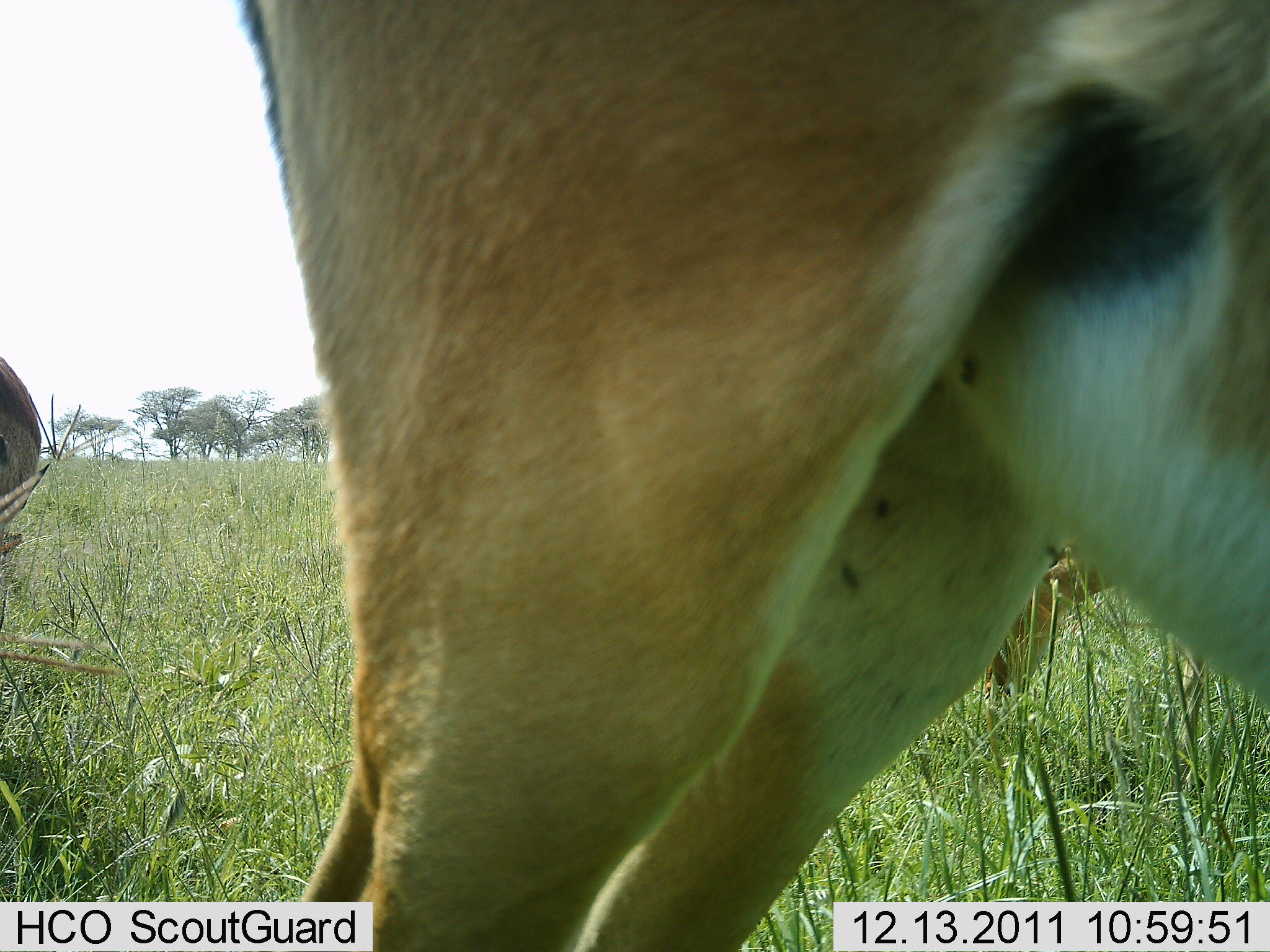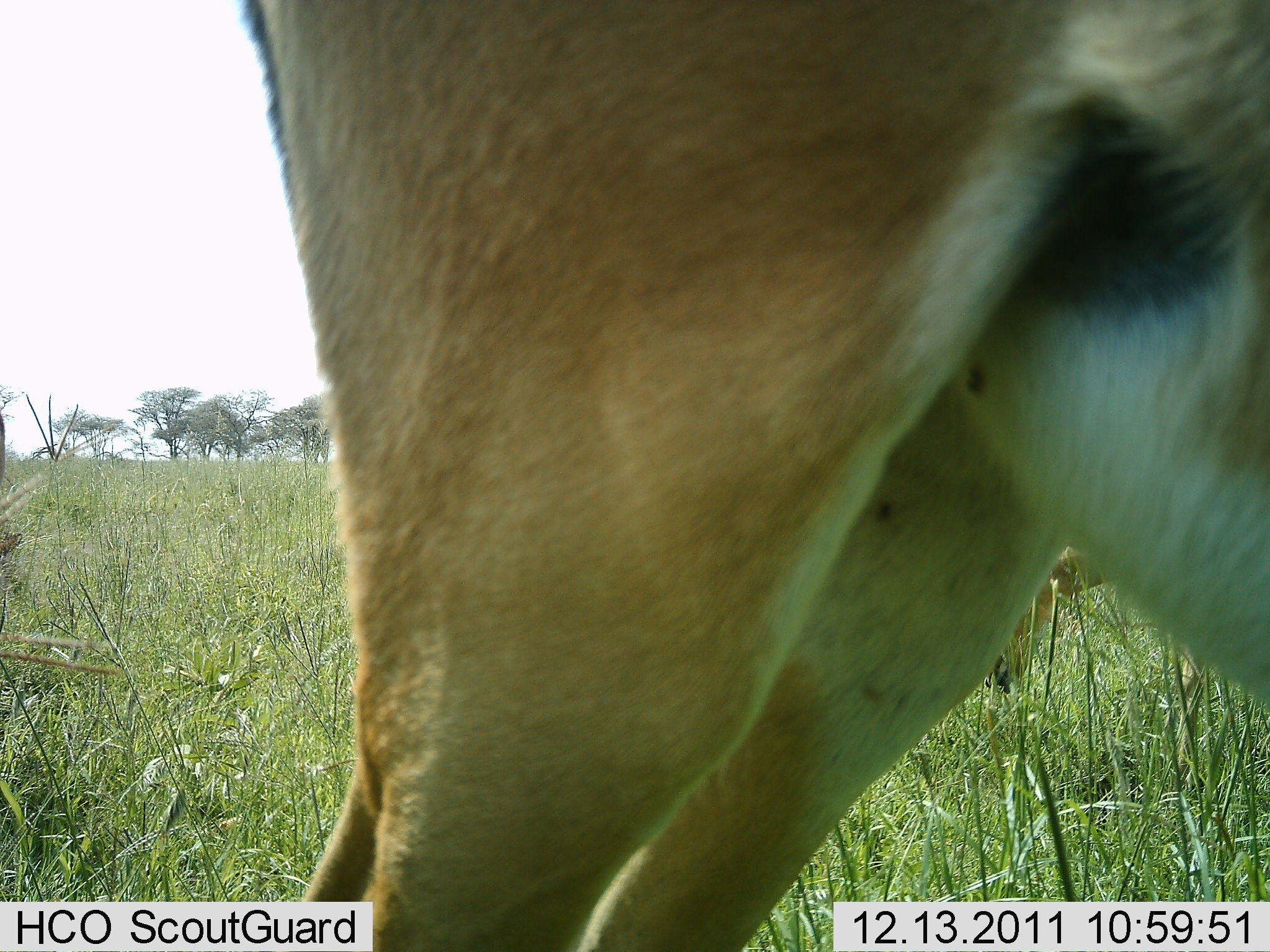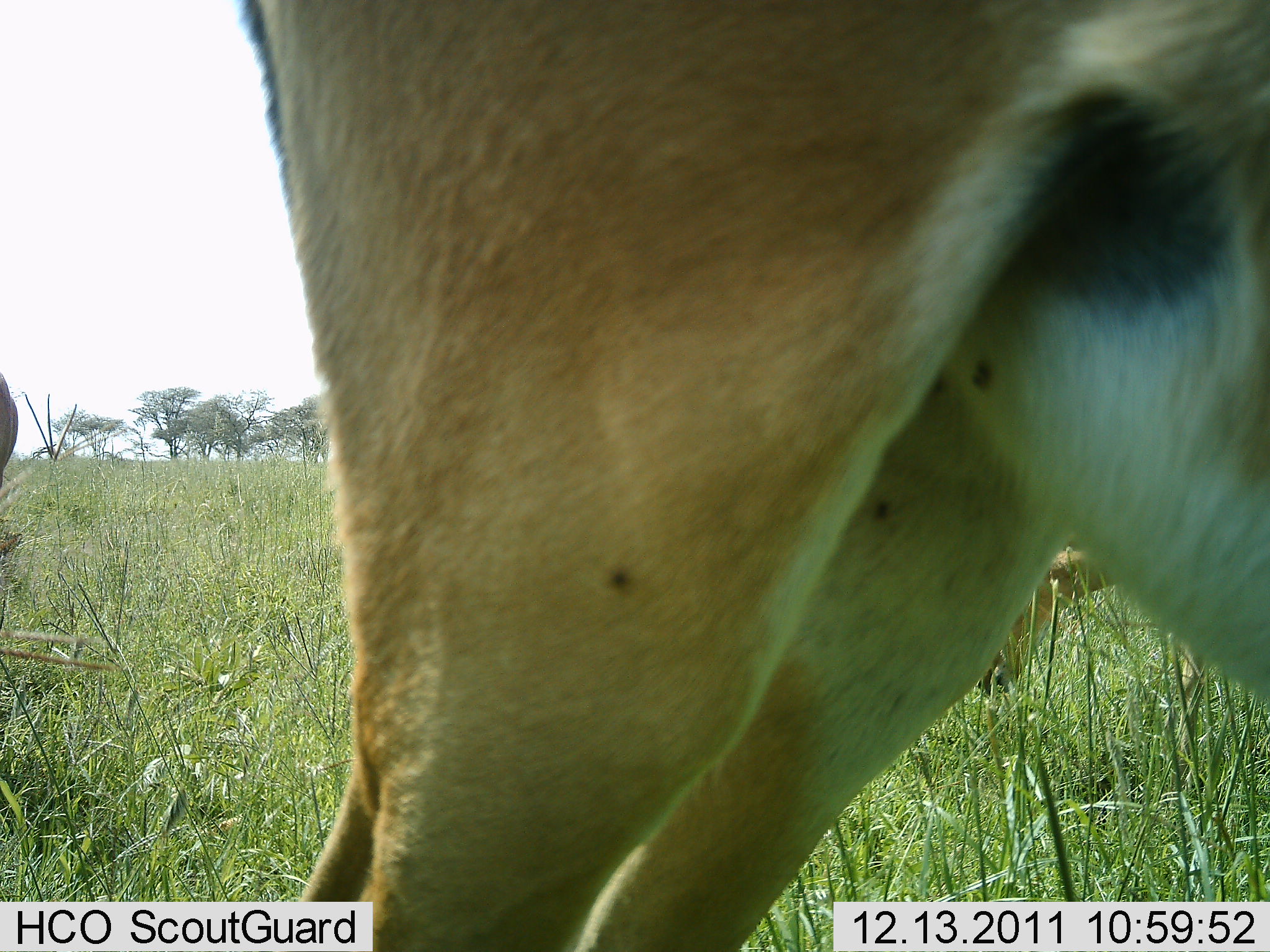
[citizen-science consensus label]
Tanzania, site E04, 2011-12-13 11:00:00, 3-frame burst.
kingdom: Animalia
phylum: Chordata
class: Mammalia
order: Artiodactyla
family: Bovidae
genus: Eudorcas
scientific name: Eudorcas thomsonii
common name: thomson's gazelle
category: gazellethomsons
Gazellethomsons (thomson's gazelle) (Eudorcas thomsonii), count 2. Behavior (volunteer vote fractions): standing 82%, resting 0%, moving 0%, interacting 0%. Young present (vote fraction): 0%. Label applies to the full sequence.